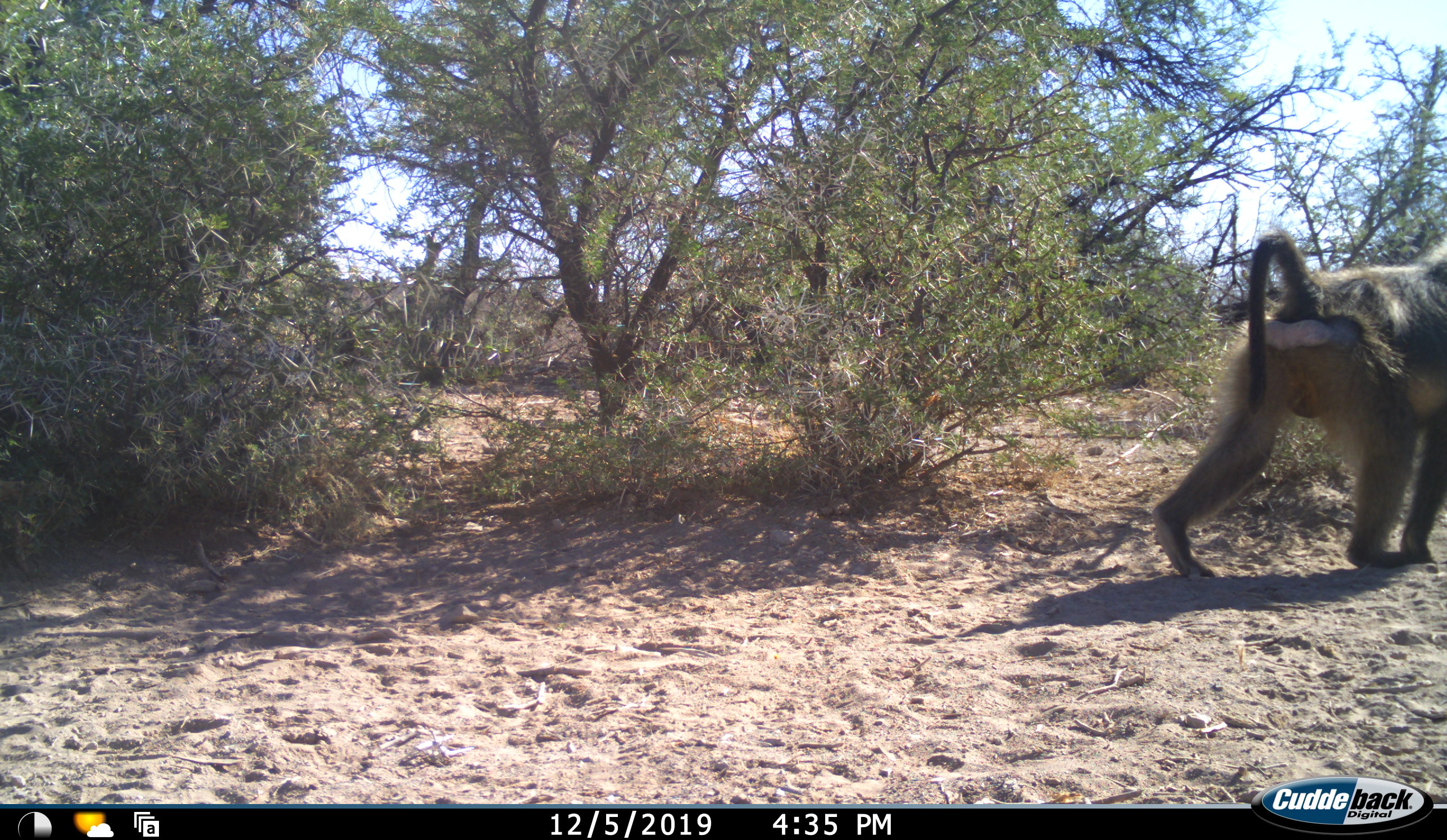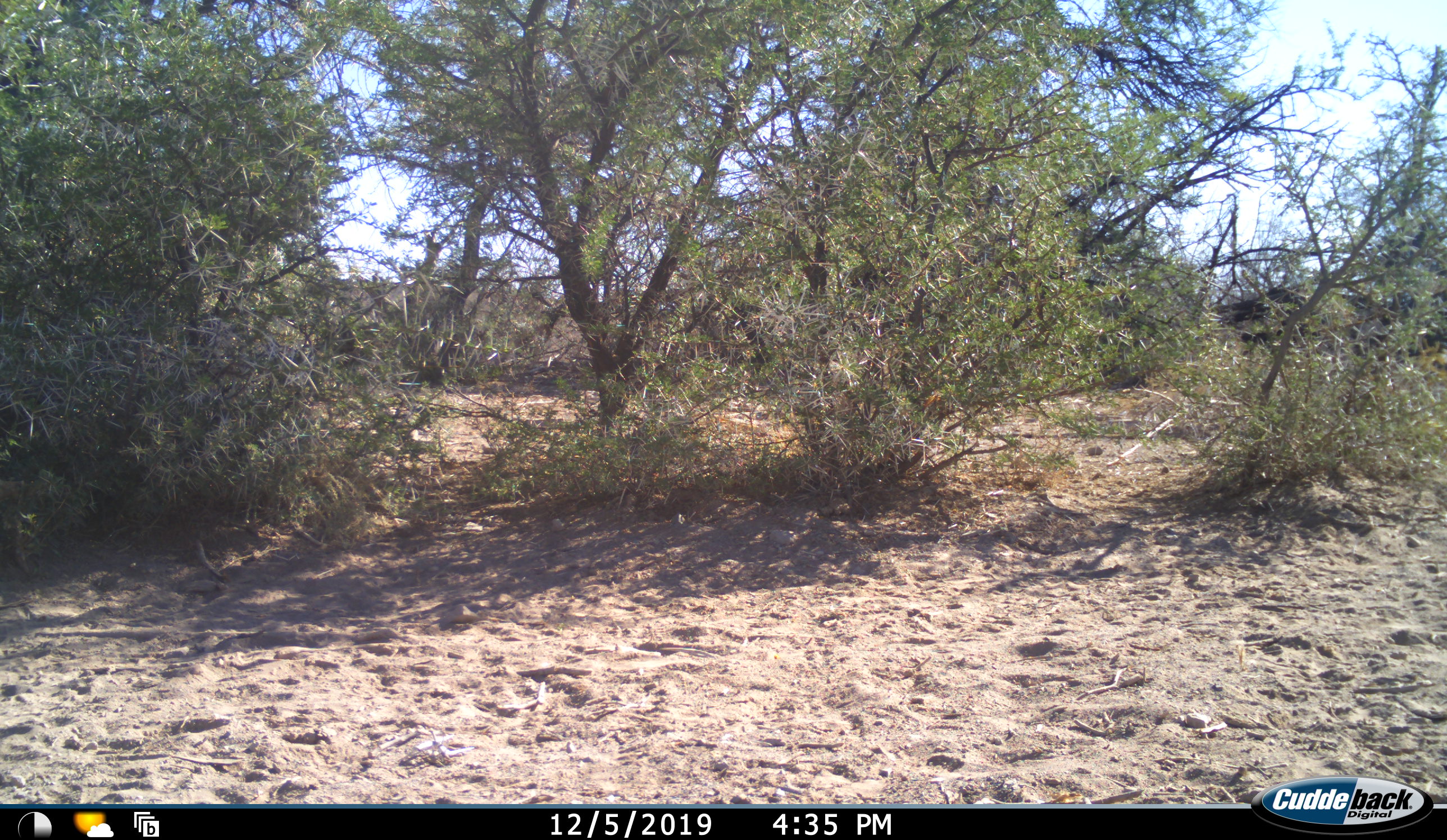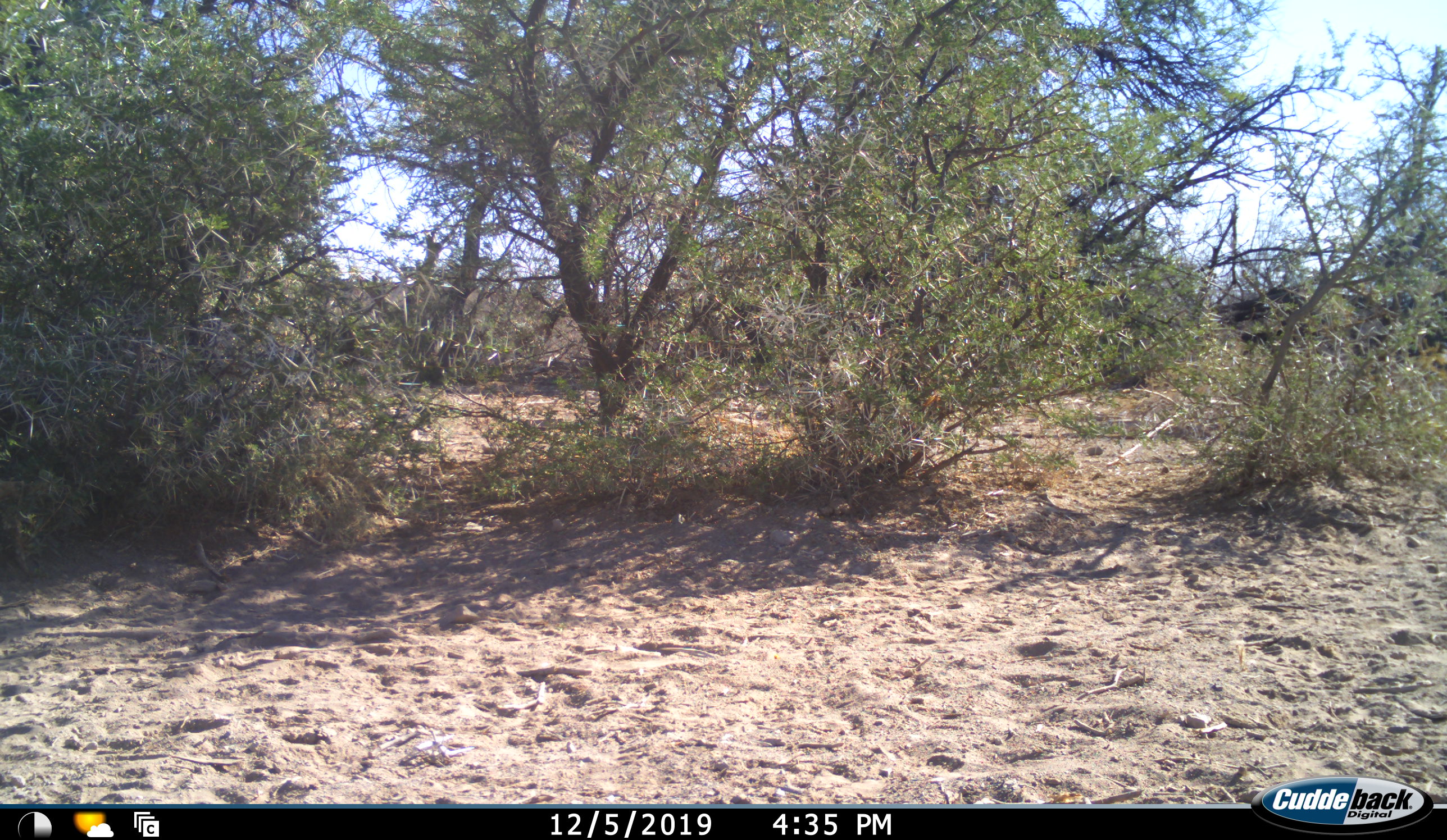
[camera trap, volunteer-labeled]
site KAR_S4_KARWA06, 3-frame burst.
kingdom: Animalia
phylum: Chordata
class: Mammalia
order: Primates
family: Cercopithecidae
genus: Papio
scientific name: Papio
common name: baboon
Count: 1.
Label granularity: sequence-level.